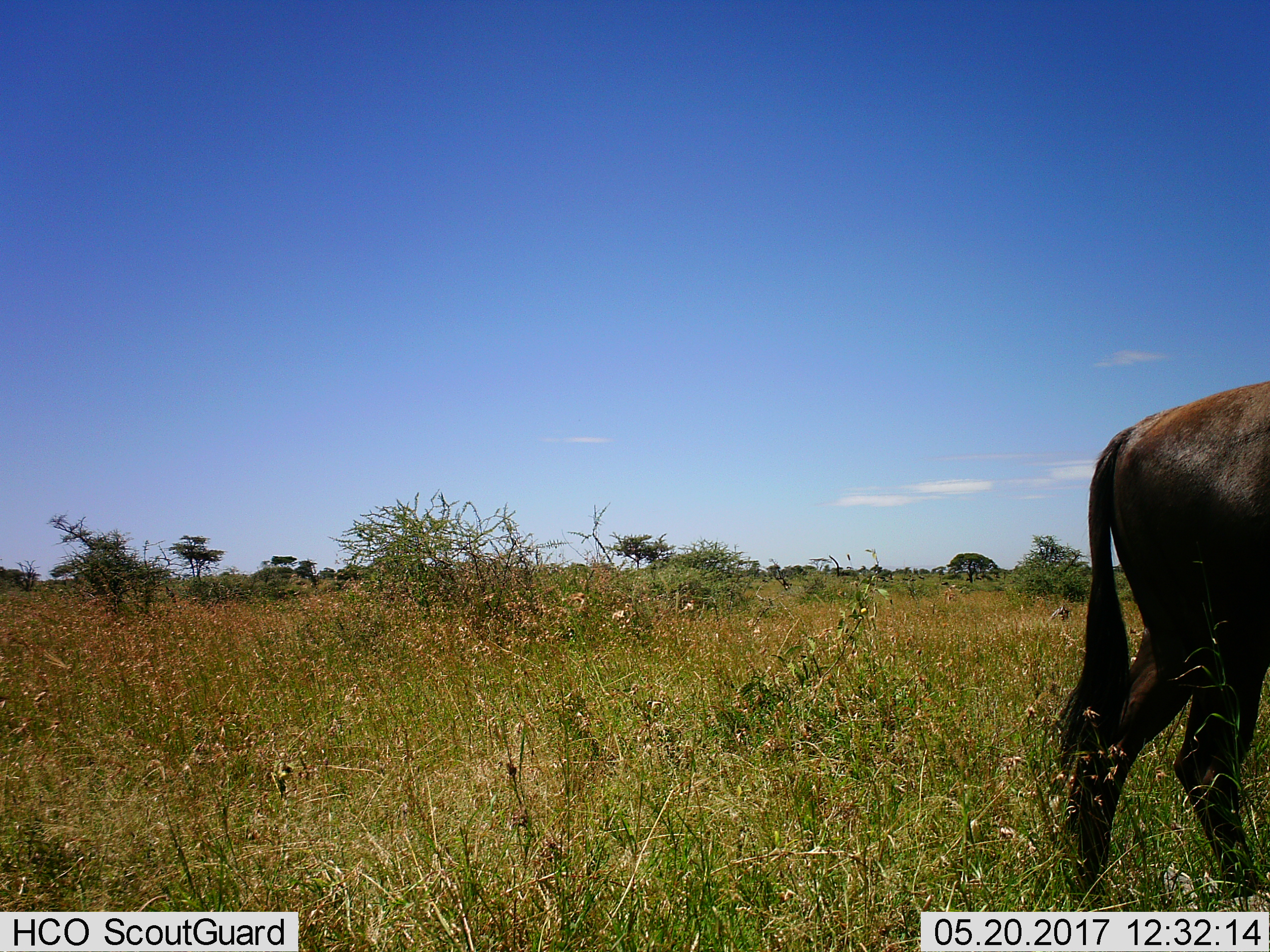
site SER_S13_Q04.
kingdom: Animalia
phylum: Chordata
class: Mammalia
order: Artiodactyla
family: Bovidae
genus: Connochaetes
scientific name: Connochaetes taurinus taurinus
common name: blue wildebeest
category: wildebeestblue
Wildebeestblue (blue wildebeest) (Connochaetes taurinus taurinus), count 1. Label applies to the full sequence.